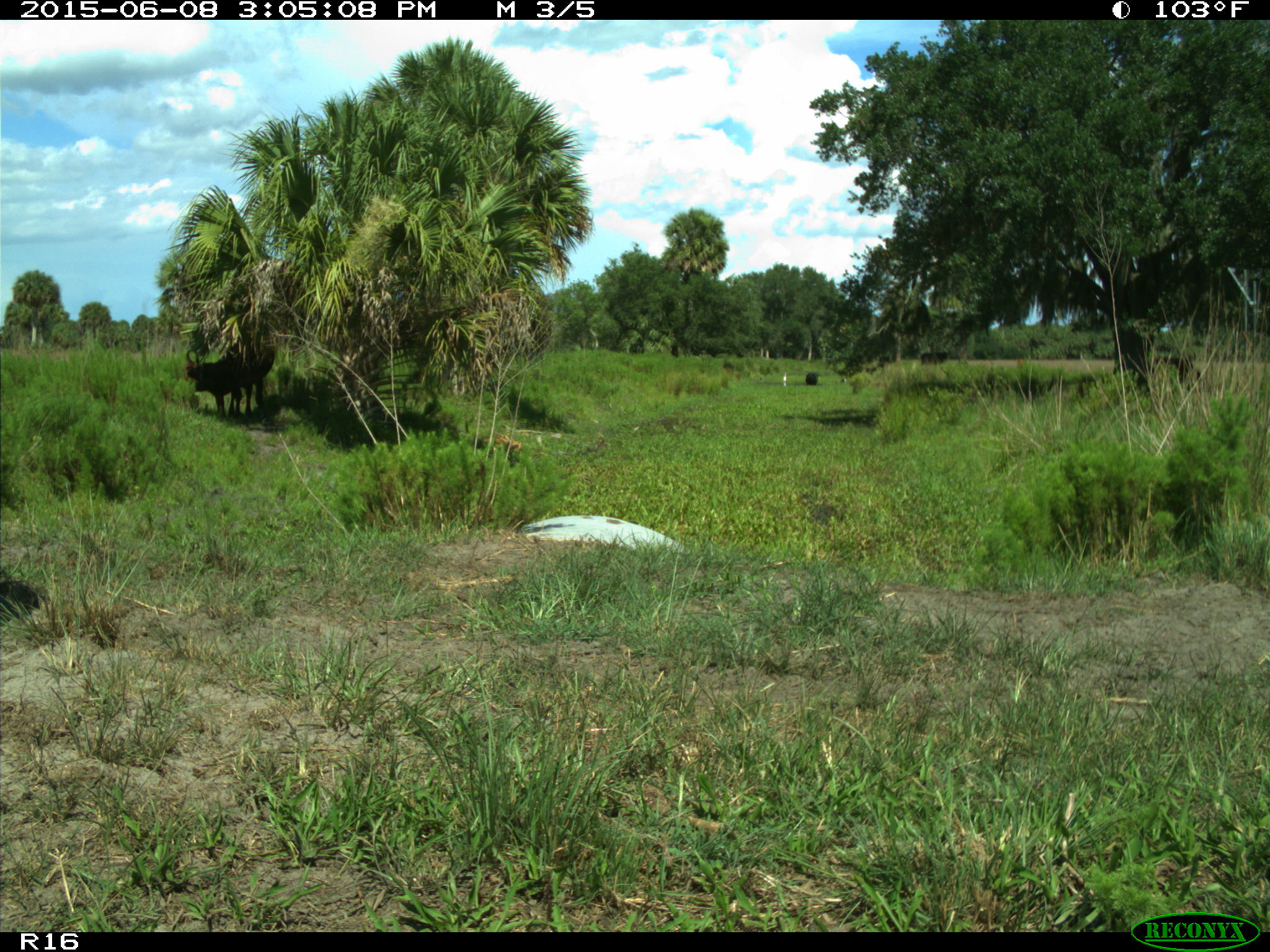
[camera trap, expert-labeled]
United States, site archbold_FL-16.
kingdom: Animalia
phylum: Chordata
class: Mammalia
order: Artiodactyla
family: Bovidae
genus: Bos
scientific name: Bos taurus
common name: domestic cow